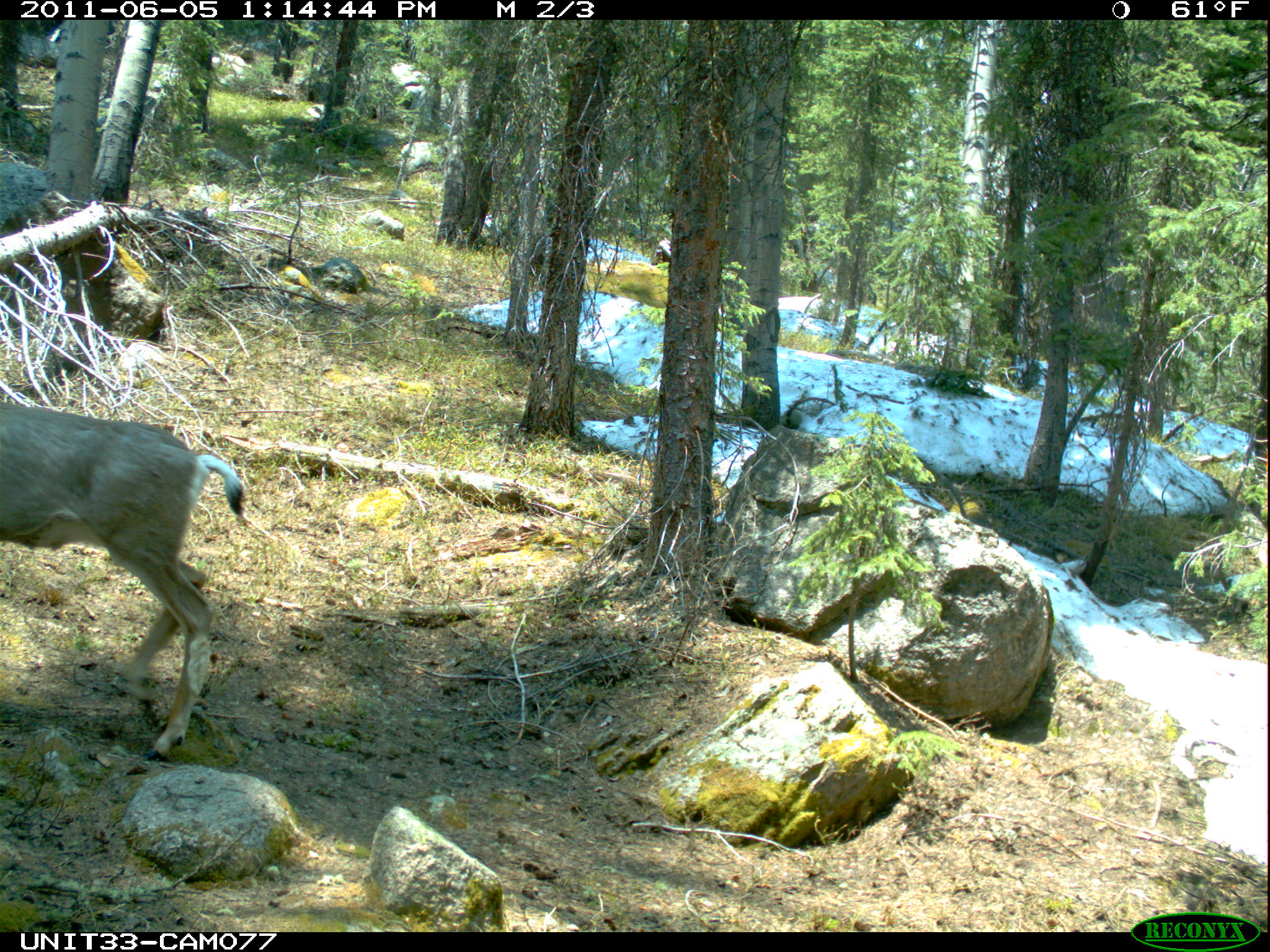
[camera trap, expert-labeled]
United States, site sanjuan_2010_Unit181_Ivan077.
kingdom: Animalia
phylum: Chordata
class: Mammalia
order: Artiodactyla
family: Cervidae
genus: Odocoileus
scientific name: Odocoileus hemionus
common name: mule deer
Odocoileus hemionus (mule deer).